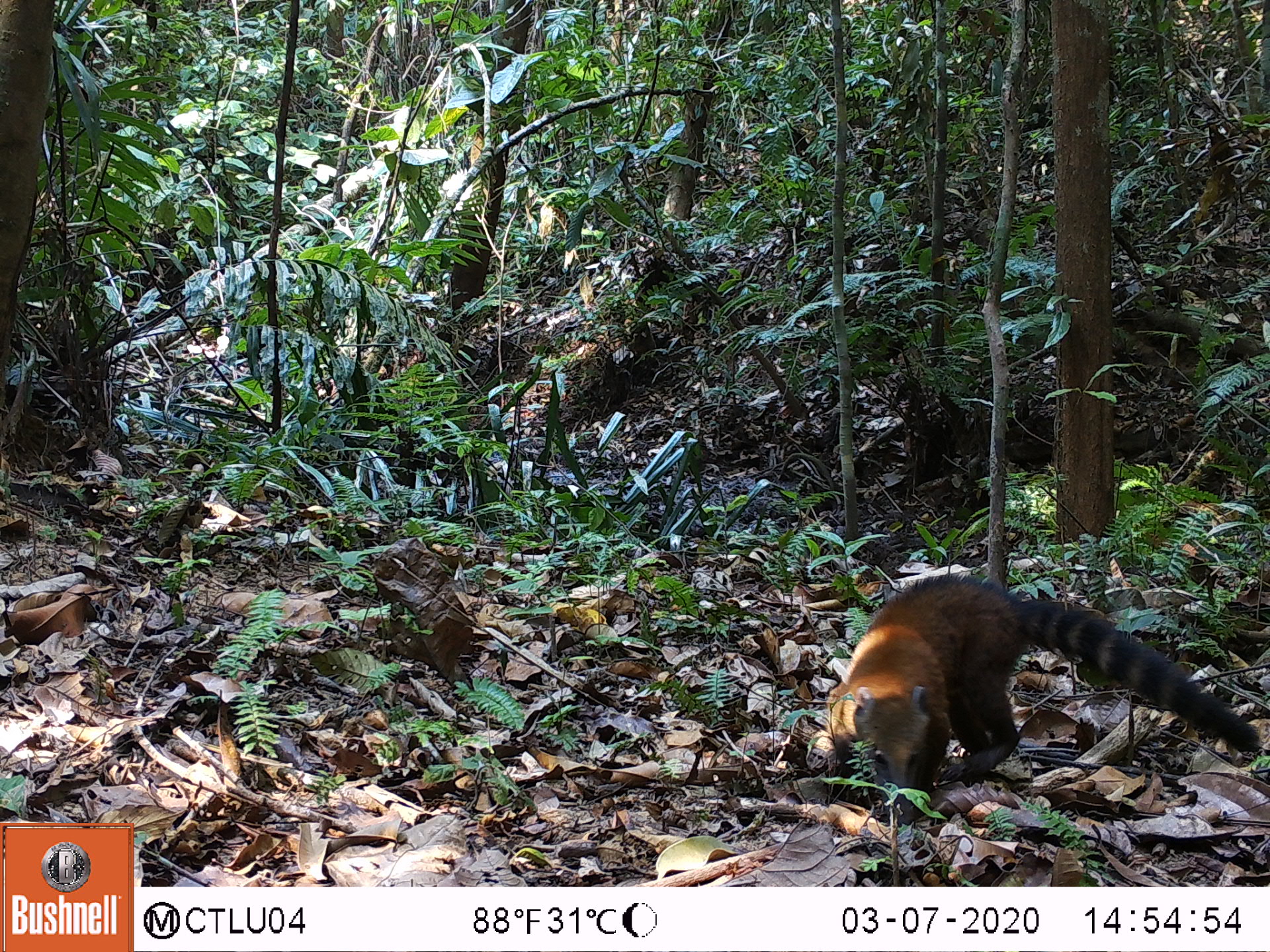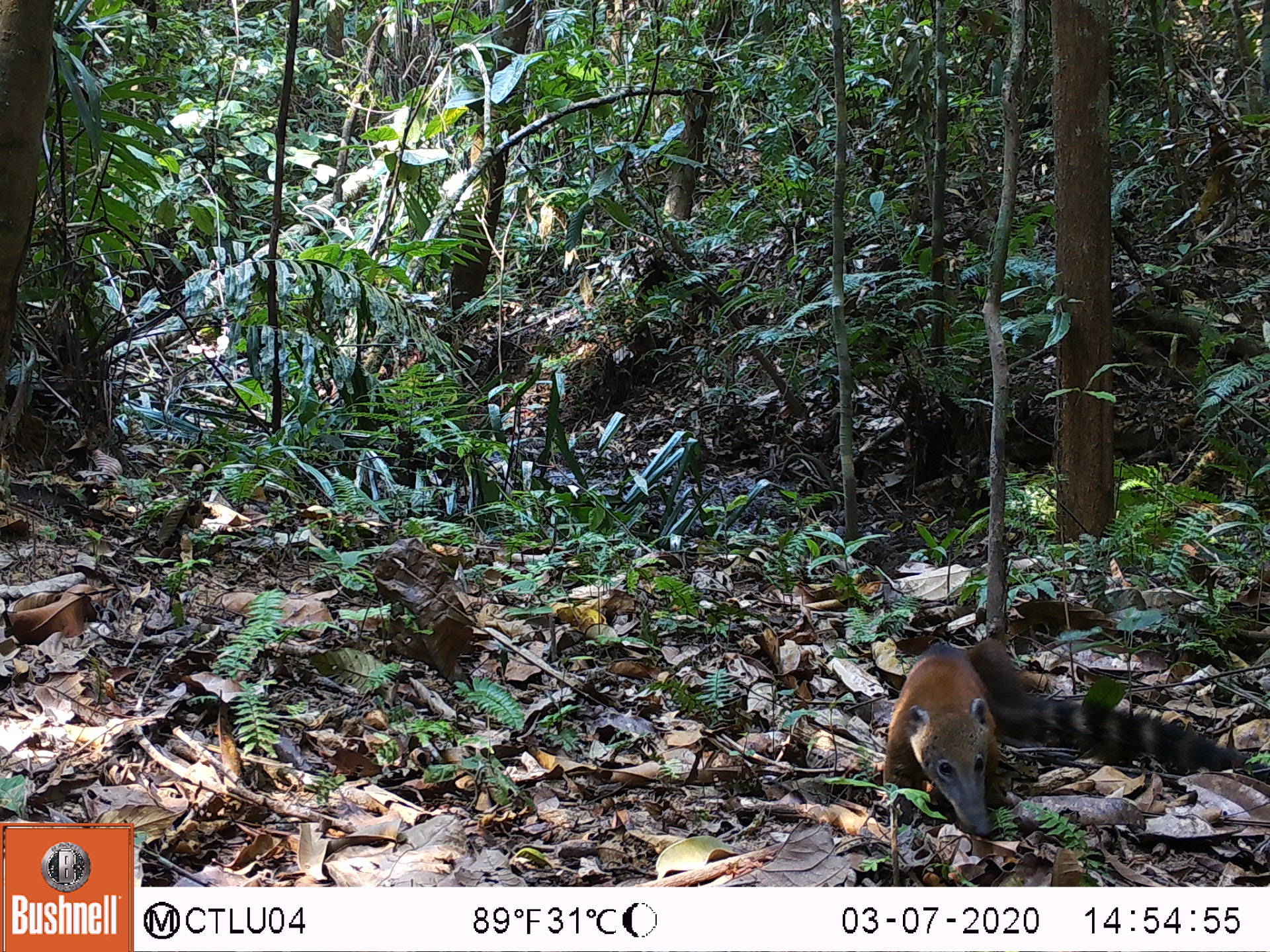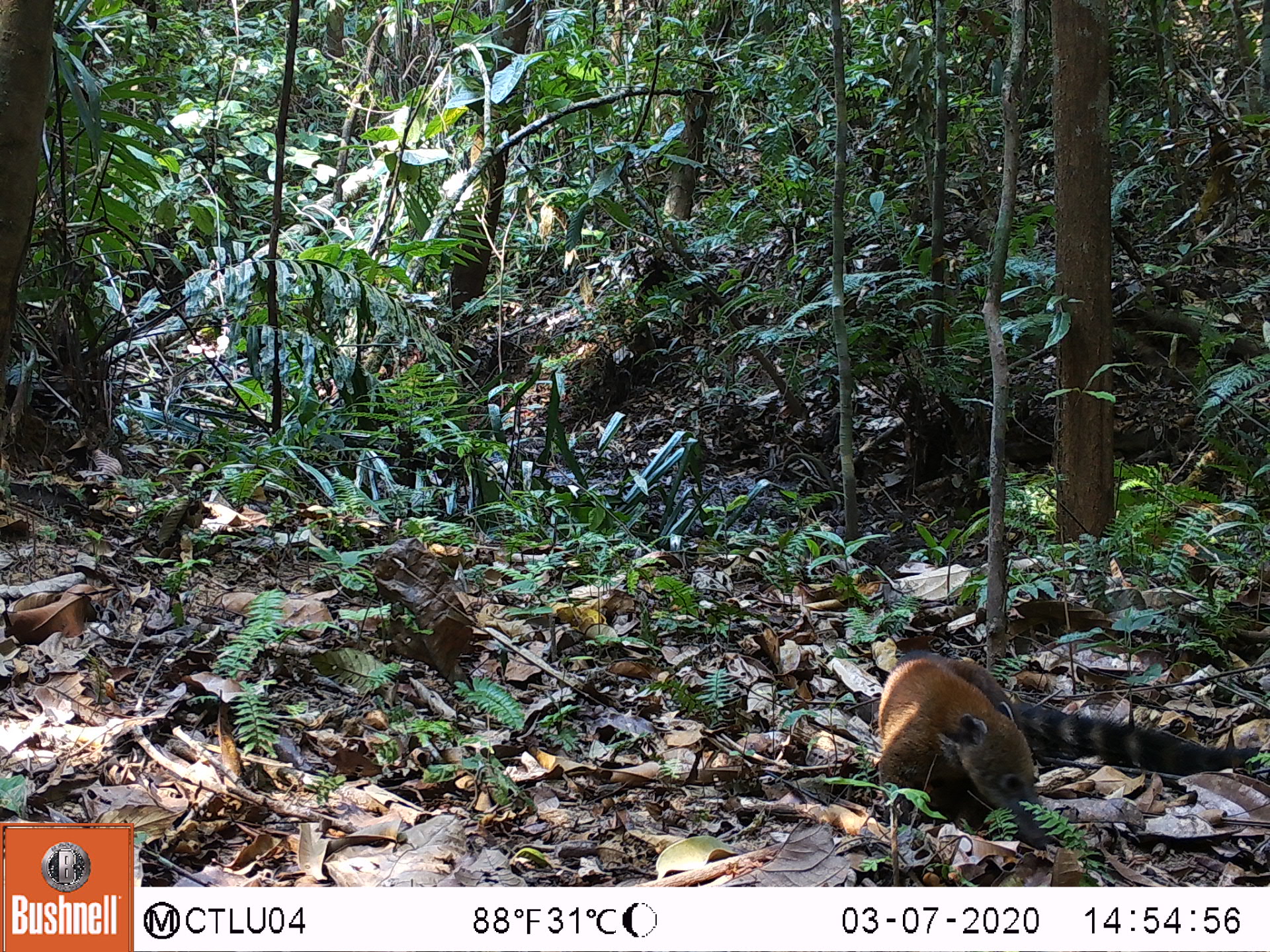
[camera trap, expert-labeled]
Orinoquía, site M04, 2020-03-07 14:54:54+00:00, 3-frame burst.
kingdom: Animalia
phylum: Chordata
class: Mammalia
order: Carnivora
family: Procyonidae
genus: Nasua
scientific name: Nasua nasua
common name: south american coati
South american coati (Nasua nasua).